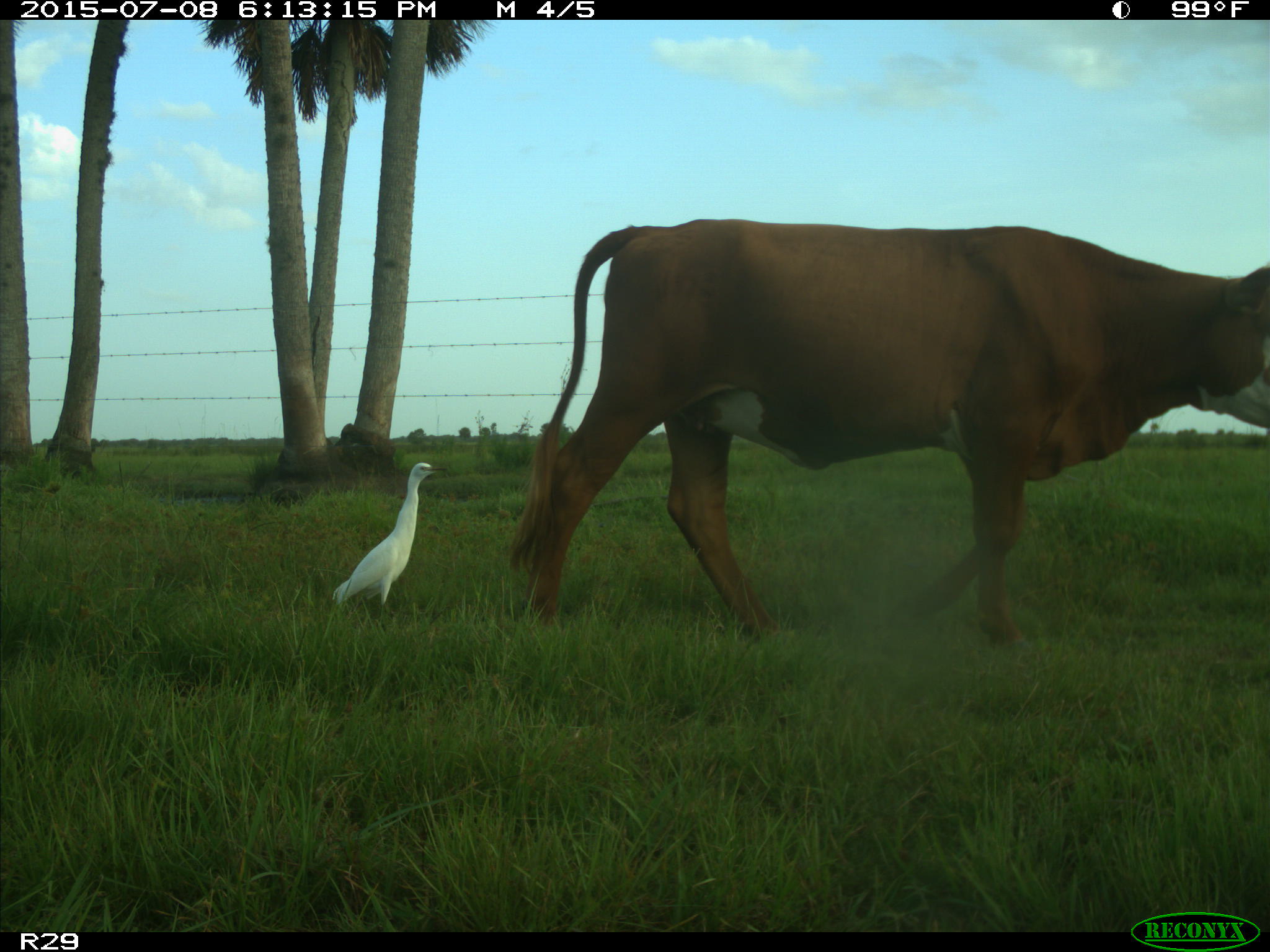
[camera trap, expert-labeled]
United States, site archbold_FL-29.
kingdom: Animalia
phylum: Chordata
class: Mammalia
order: Artiodactyla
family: Bovidae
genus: Bos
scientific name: Bos taurus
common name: domestic cow